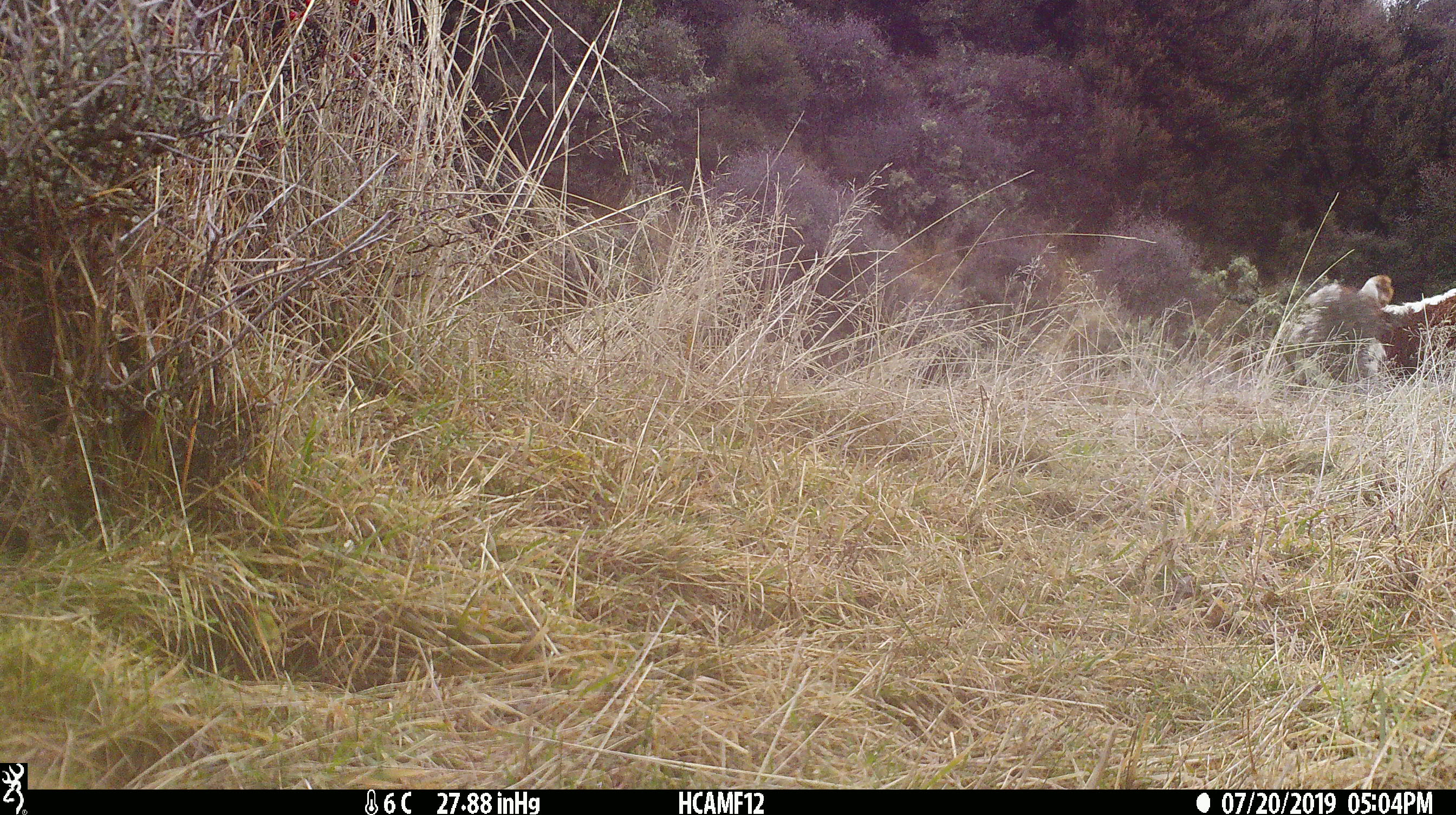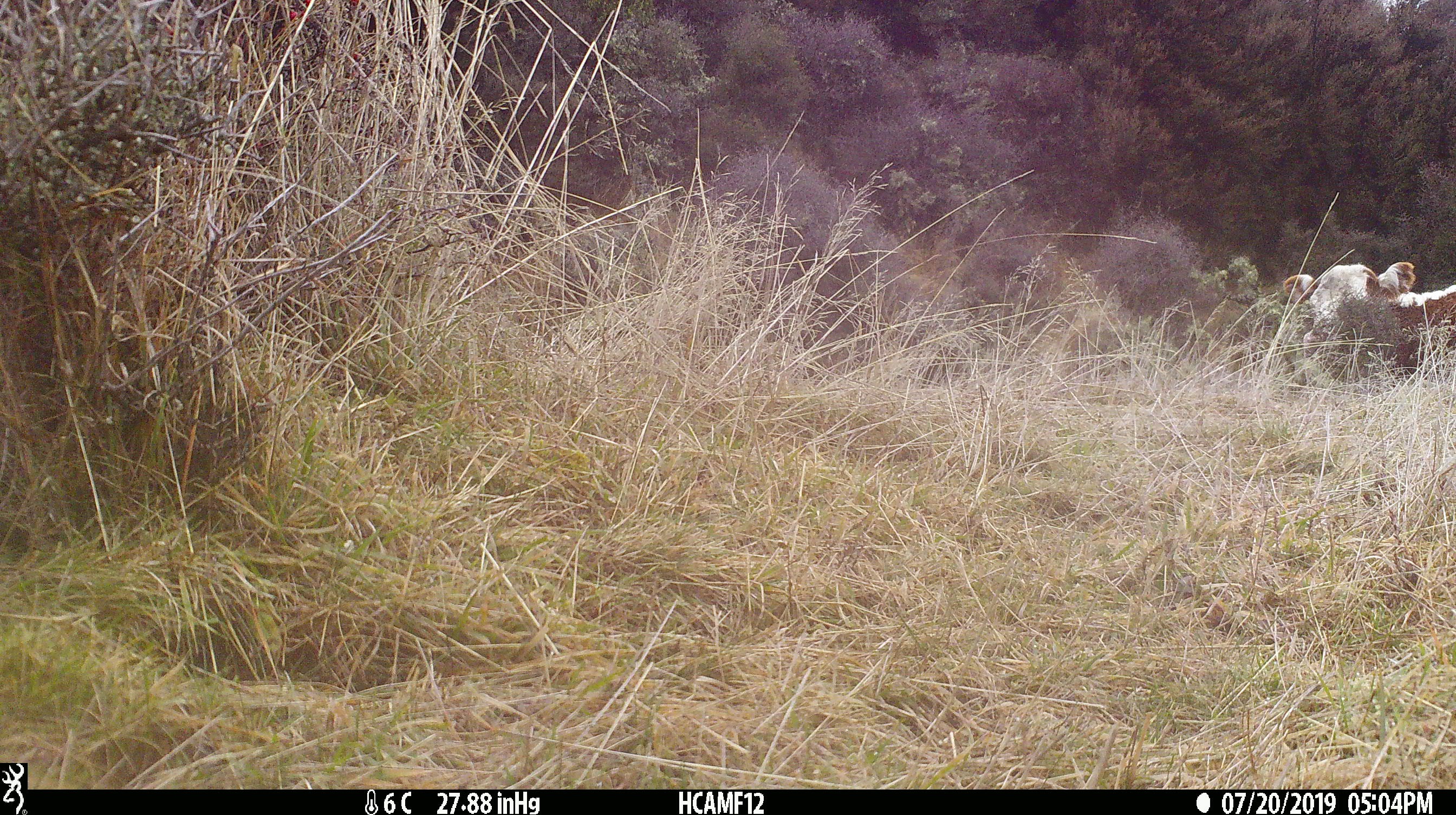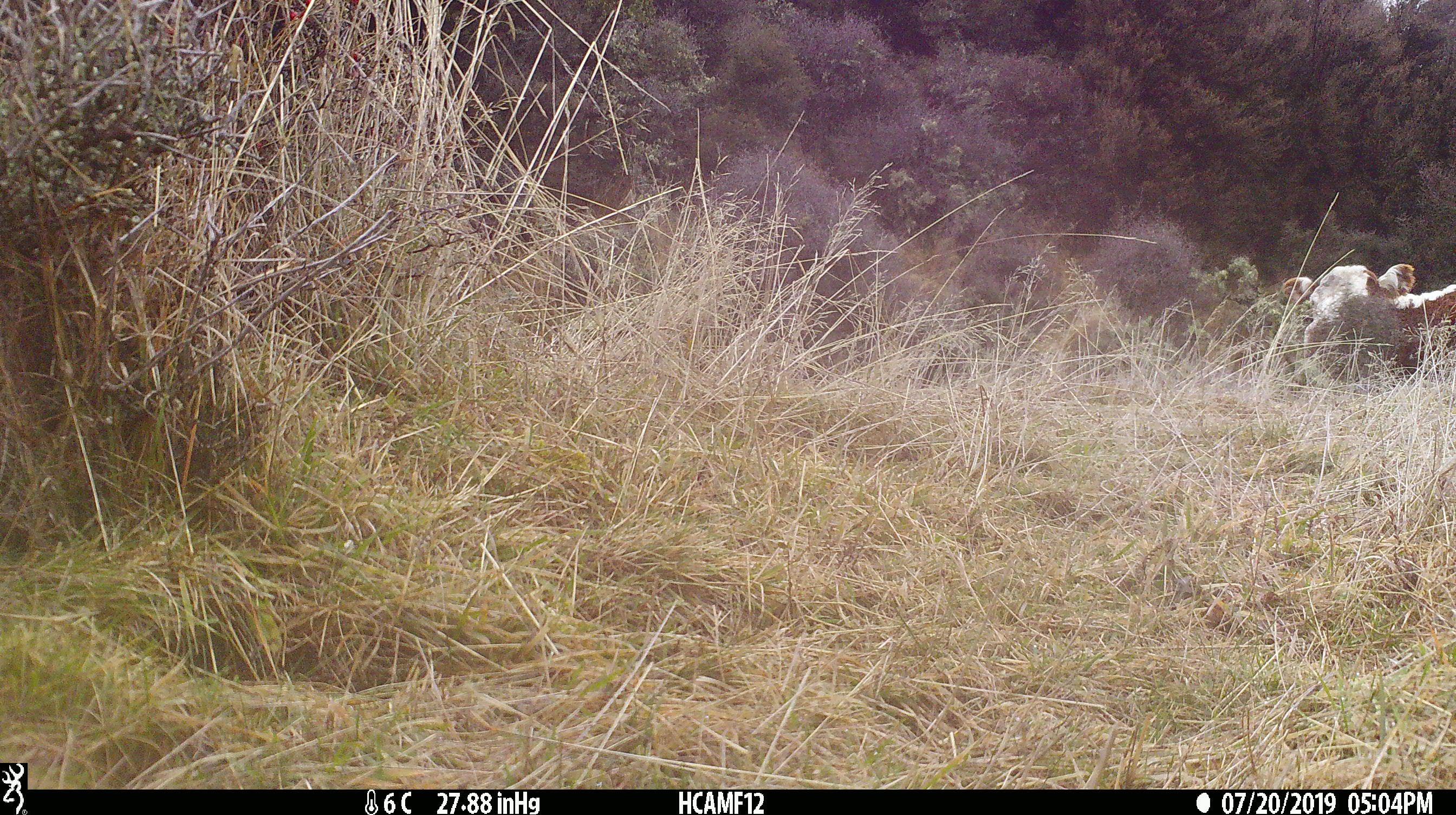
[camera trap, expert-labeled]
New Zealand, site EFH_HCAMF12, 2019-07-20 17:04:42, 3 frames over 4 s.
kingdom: Animalia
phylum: Chordata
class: Mammalia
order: Artiodactyla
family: Bovidae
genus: Bos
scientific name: Bos taurus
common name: domestic cow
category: cow